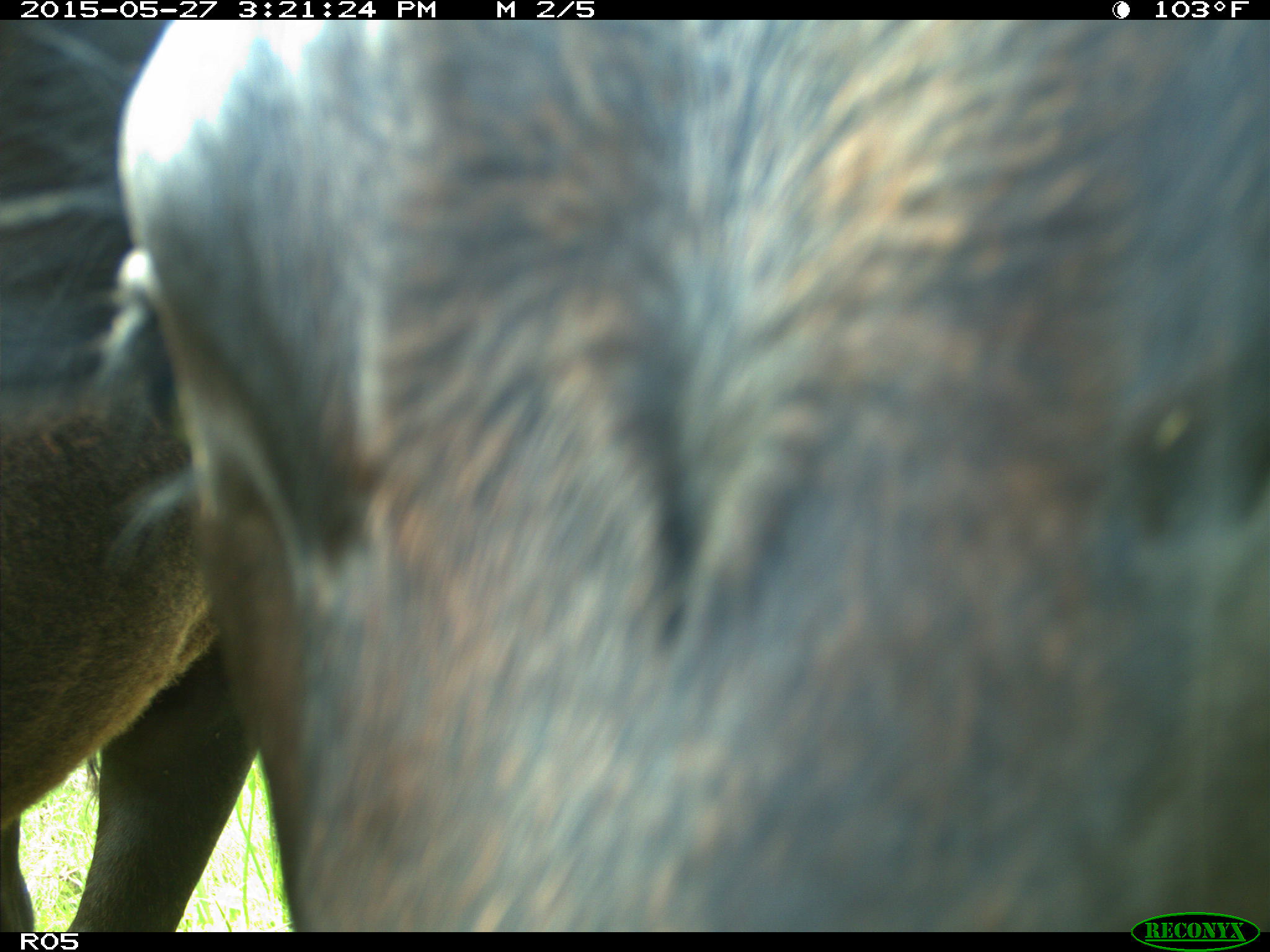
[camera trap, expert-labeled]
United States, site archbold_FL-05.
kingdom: Animalia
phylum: Chordata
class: Mammalia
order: Artiodactyla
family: Bovidae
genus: Bos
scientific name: Bos taurus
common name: domestic cow